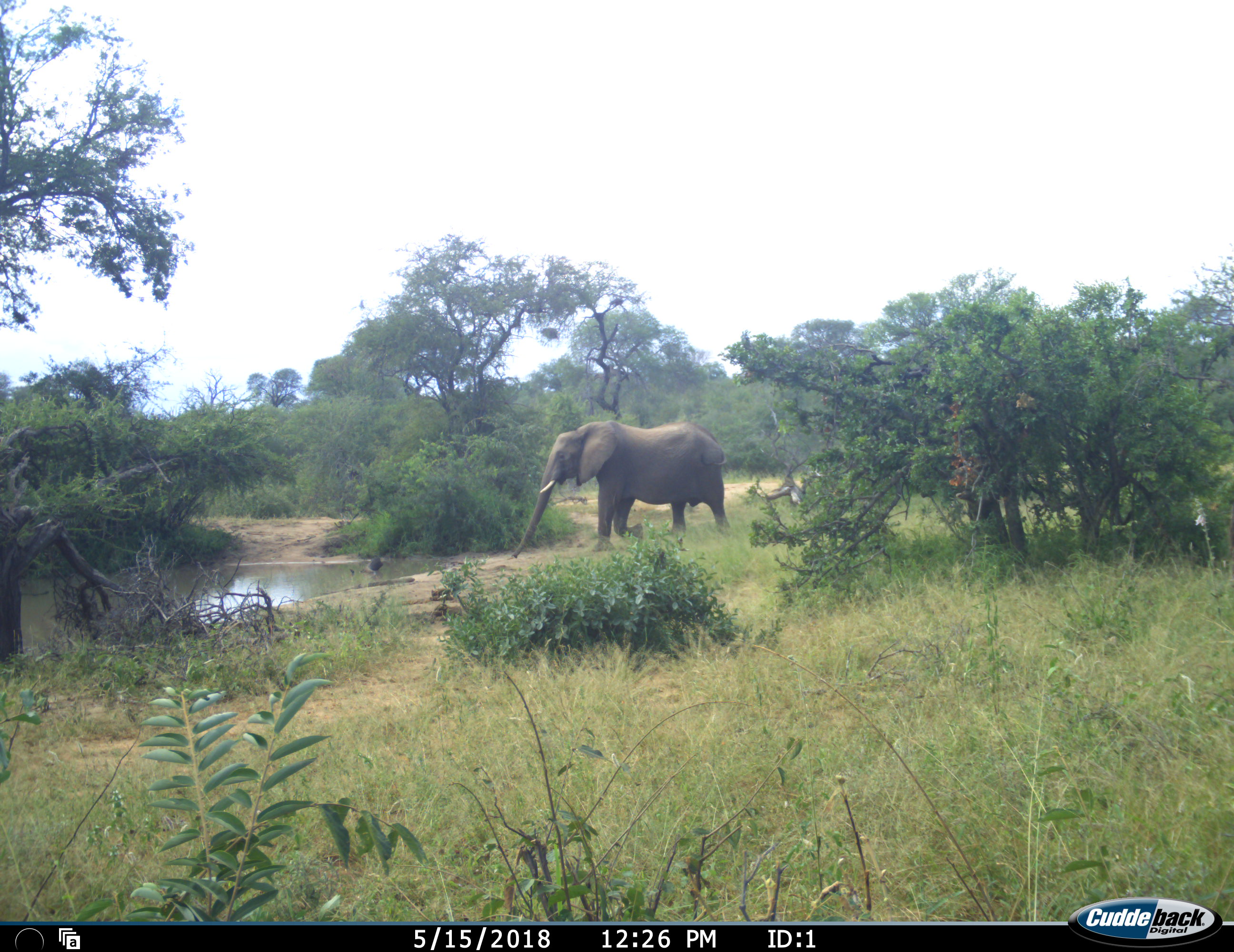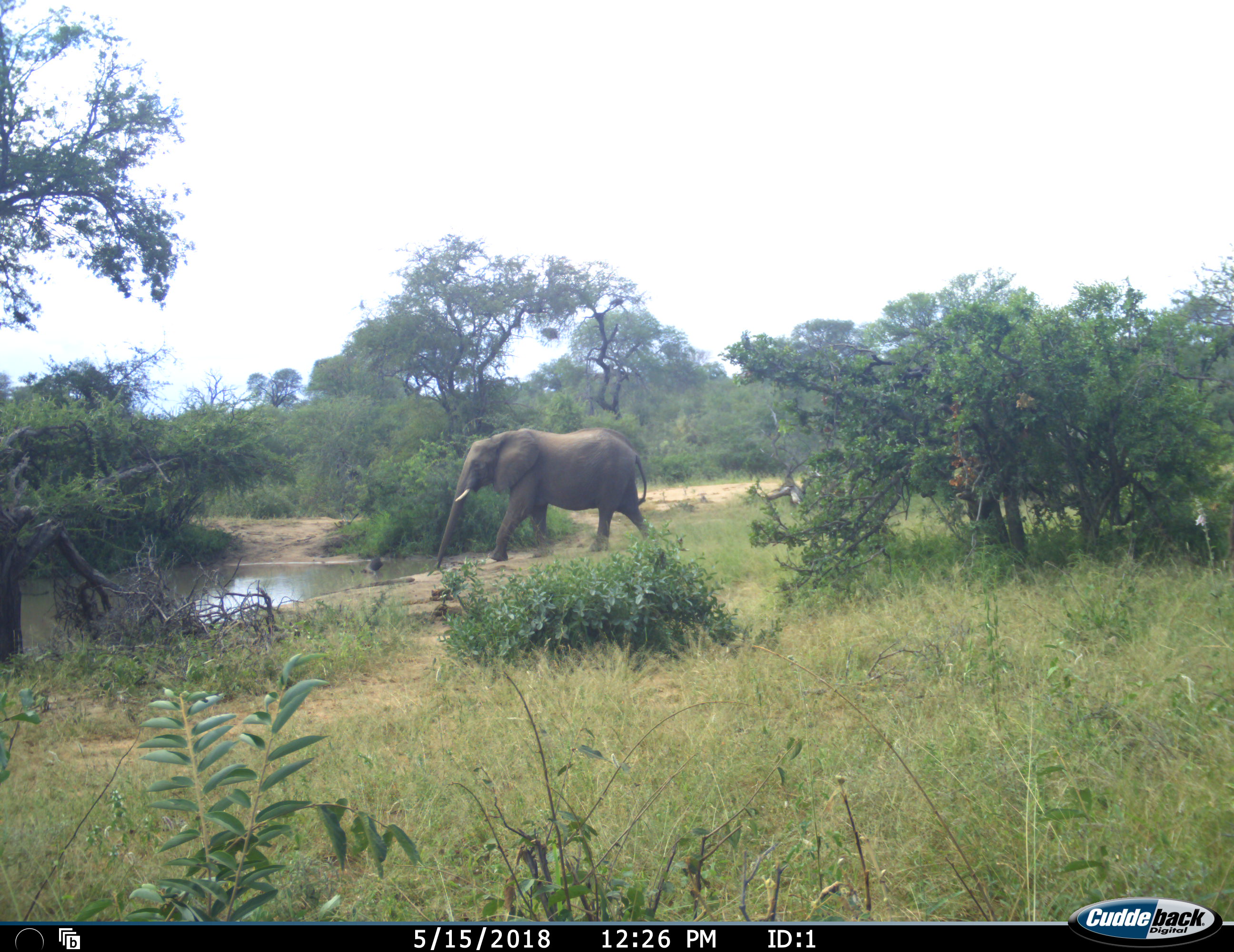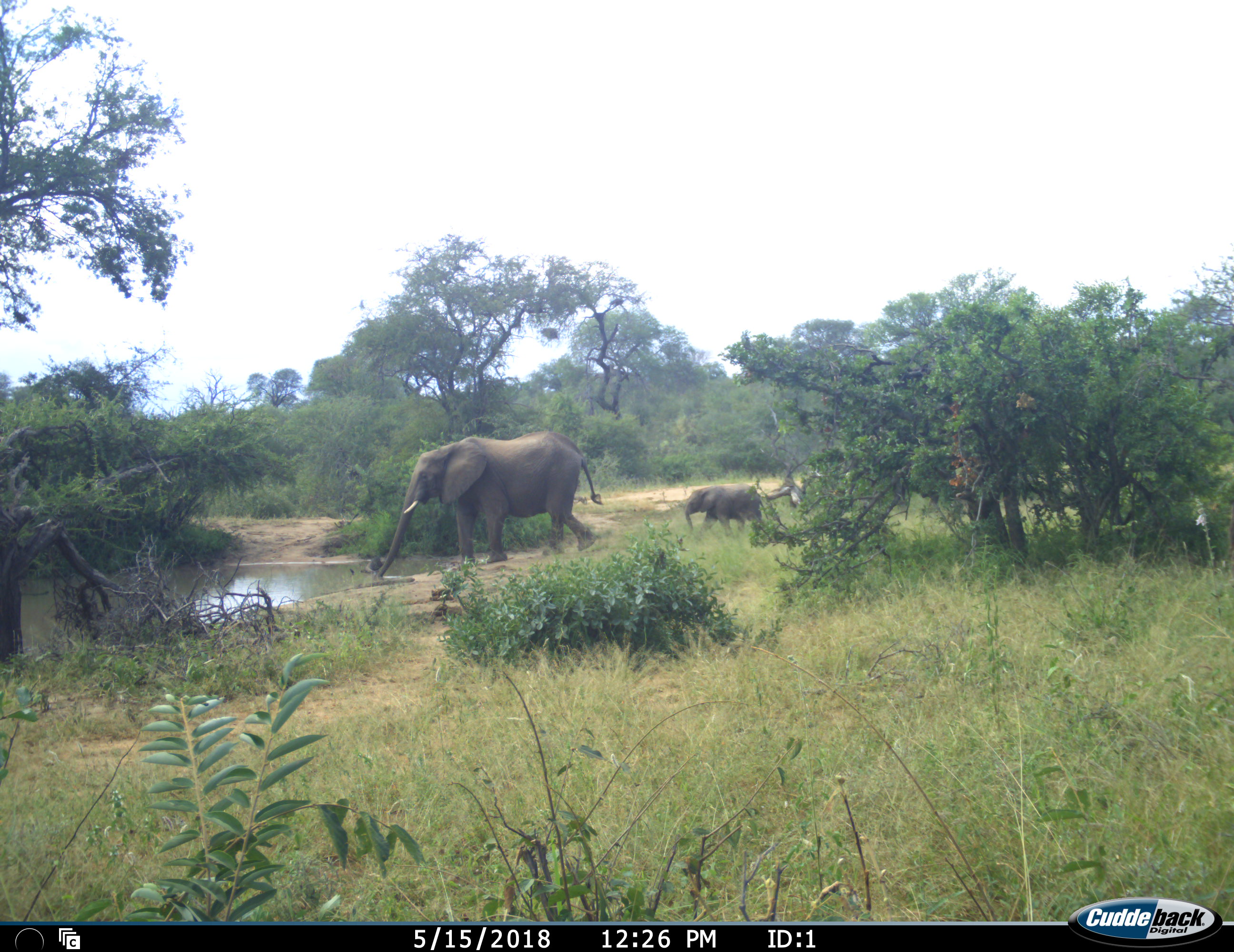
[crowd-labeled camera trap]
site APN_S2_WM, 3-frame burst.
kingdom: Animalia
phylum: Chordata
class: Mammalia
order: Proboscidea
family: Elephantidae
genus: Loxodonta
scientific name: Loxodonta africana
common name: african bush elephant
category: elephant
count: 2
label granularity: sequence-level